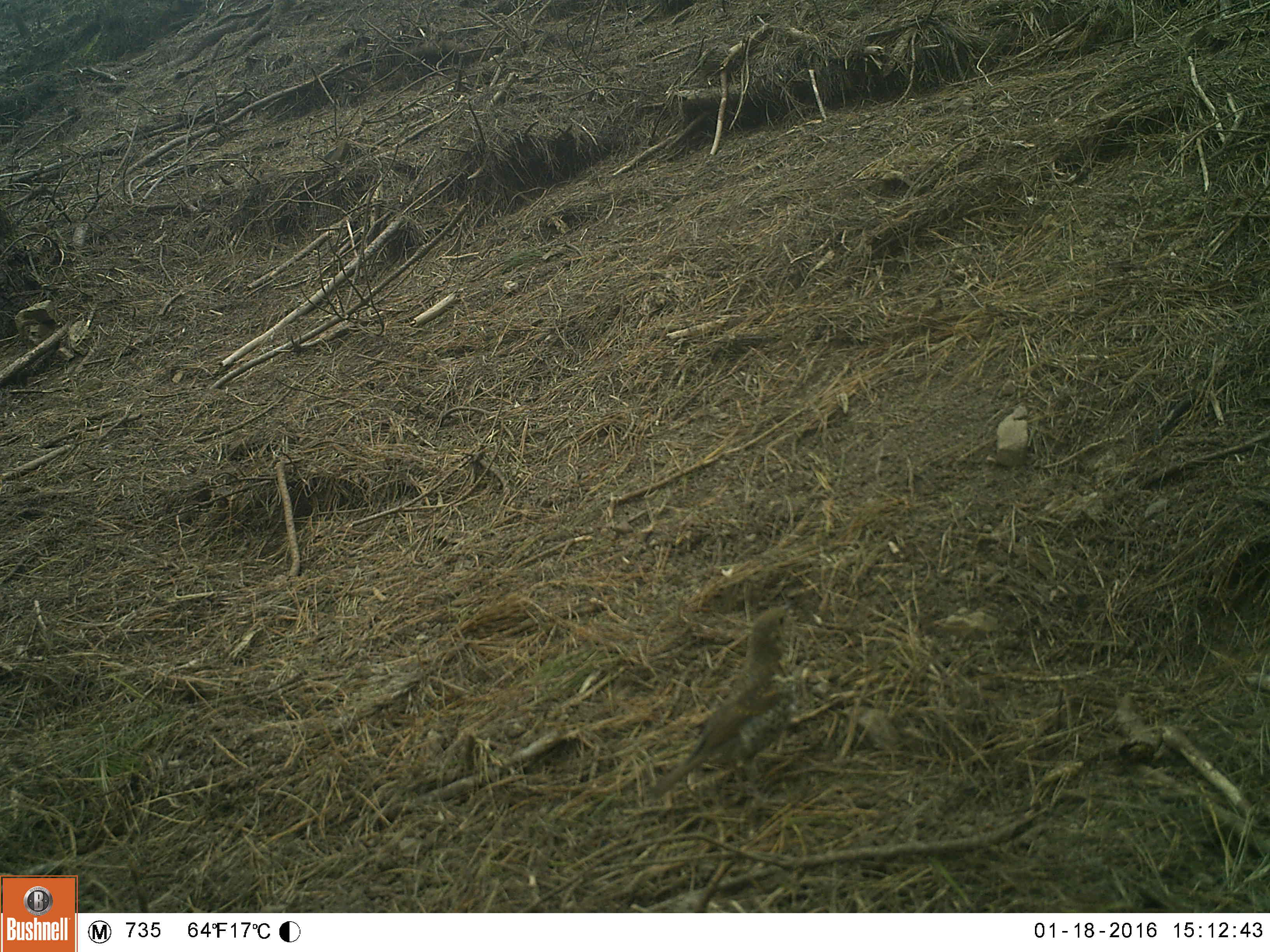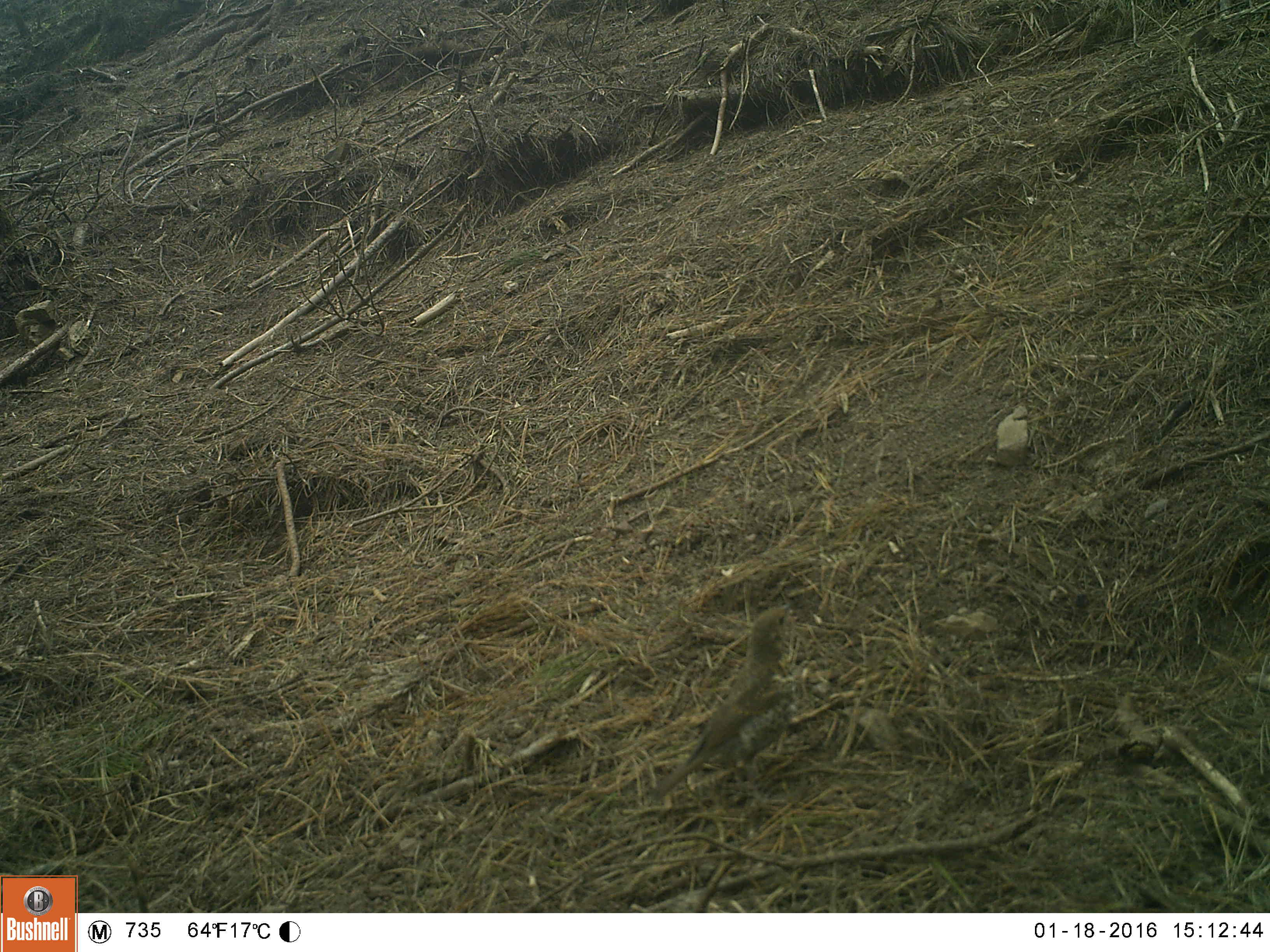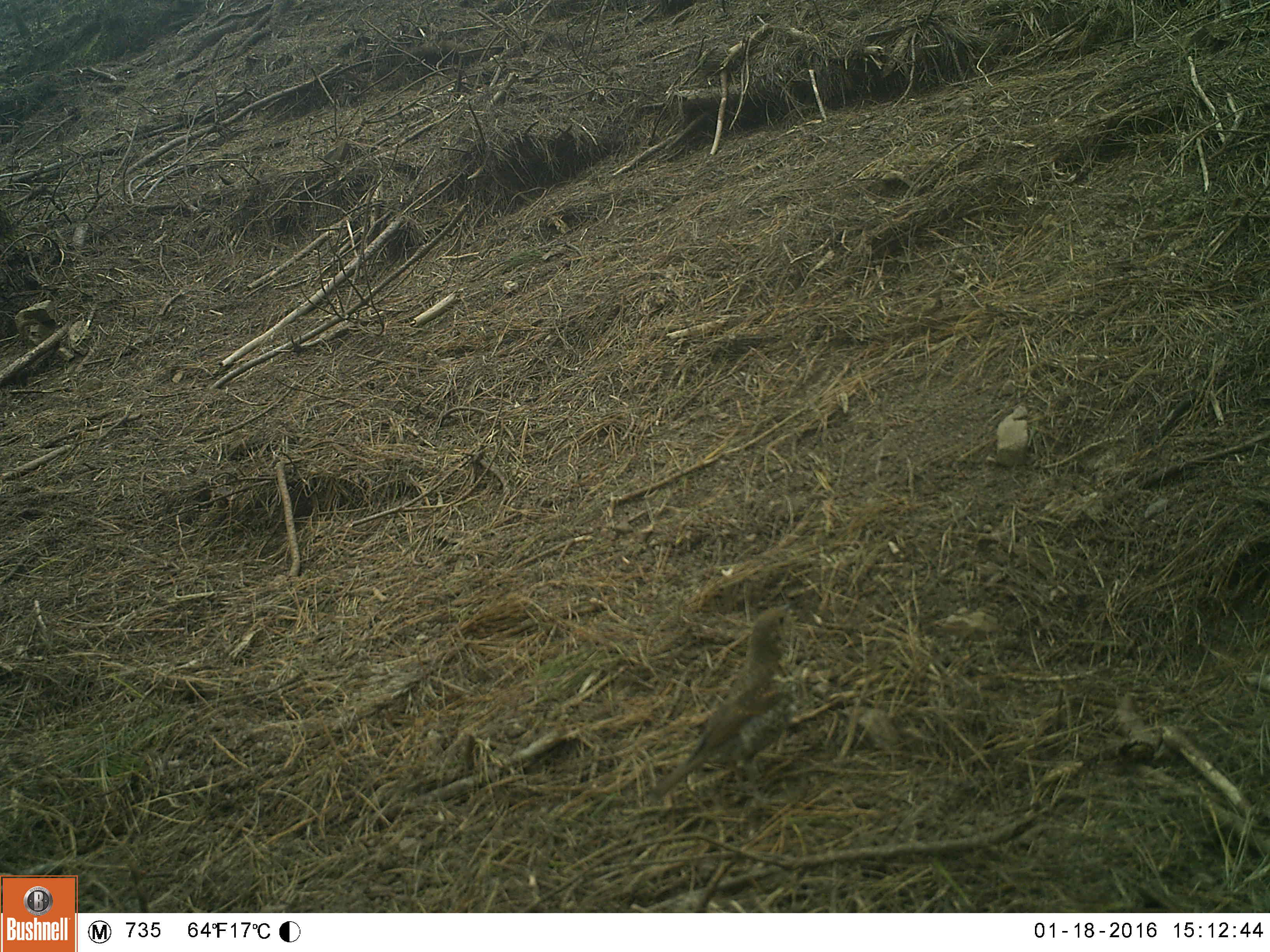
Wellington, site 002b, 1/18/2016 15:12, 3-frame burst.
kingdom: Animalia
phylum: Chordata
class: Aves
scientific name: Aves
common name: bird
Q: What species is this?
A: Bird (Aves).